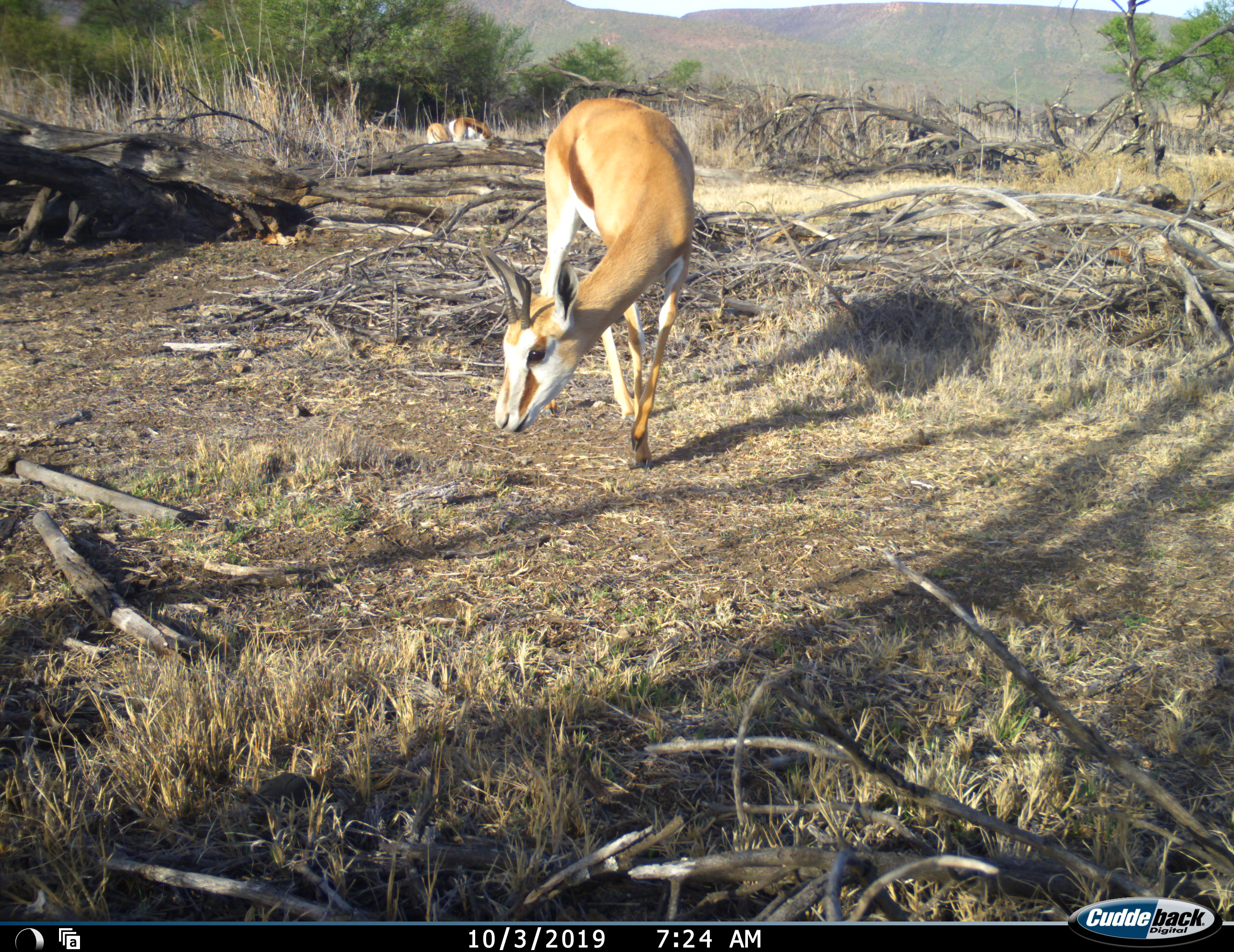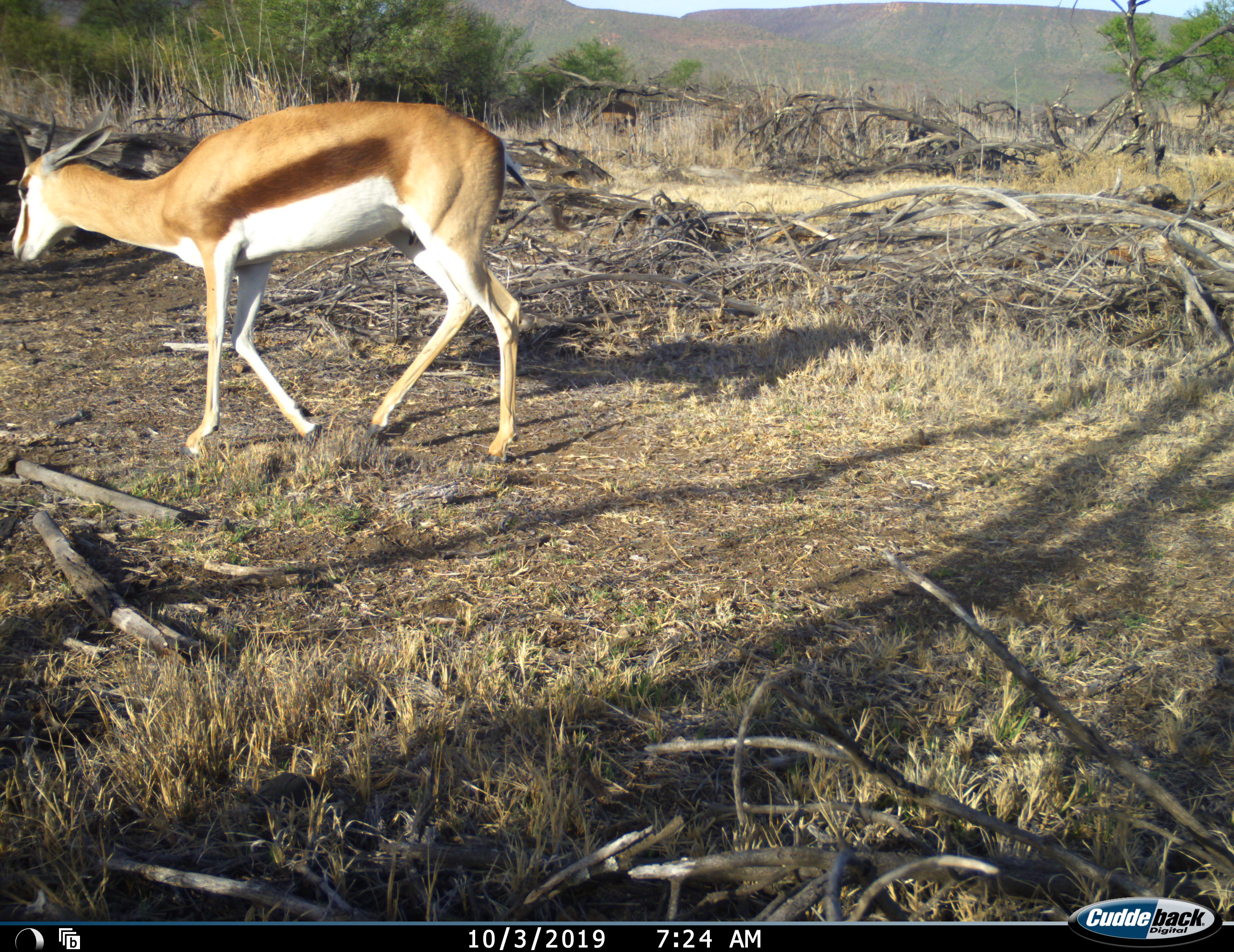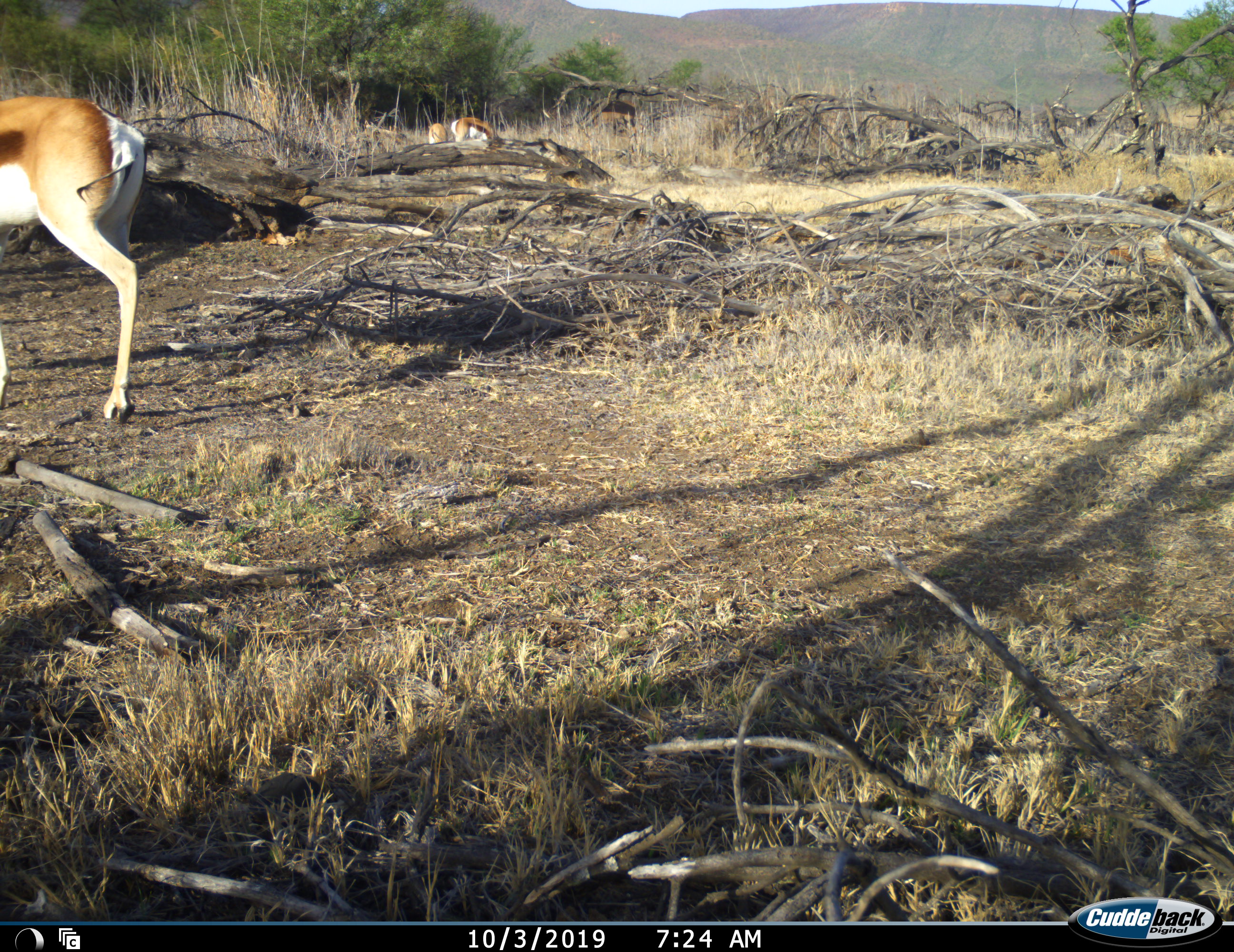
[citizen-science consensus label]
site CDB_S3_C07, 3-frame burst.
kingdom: Animalia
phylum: Chordata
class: Mammalia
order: Artiodactyla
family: Bovidae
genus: Antidorcas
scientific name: Antidorcas marsupialis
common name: springbok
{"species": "springbok (Antidorcas marsupialis)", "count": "3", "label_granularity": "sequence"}